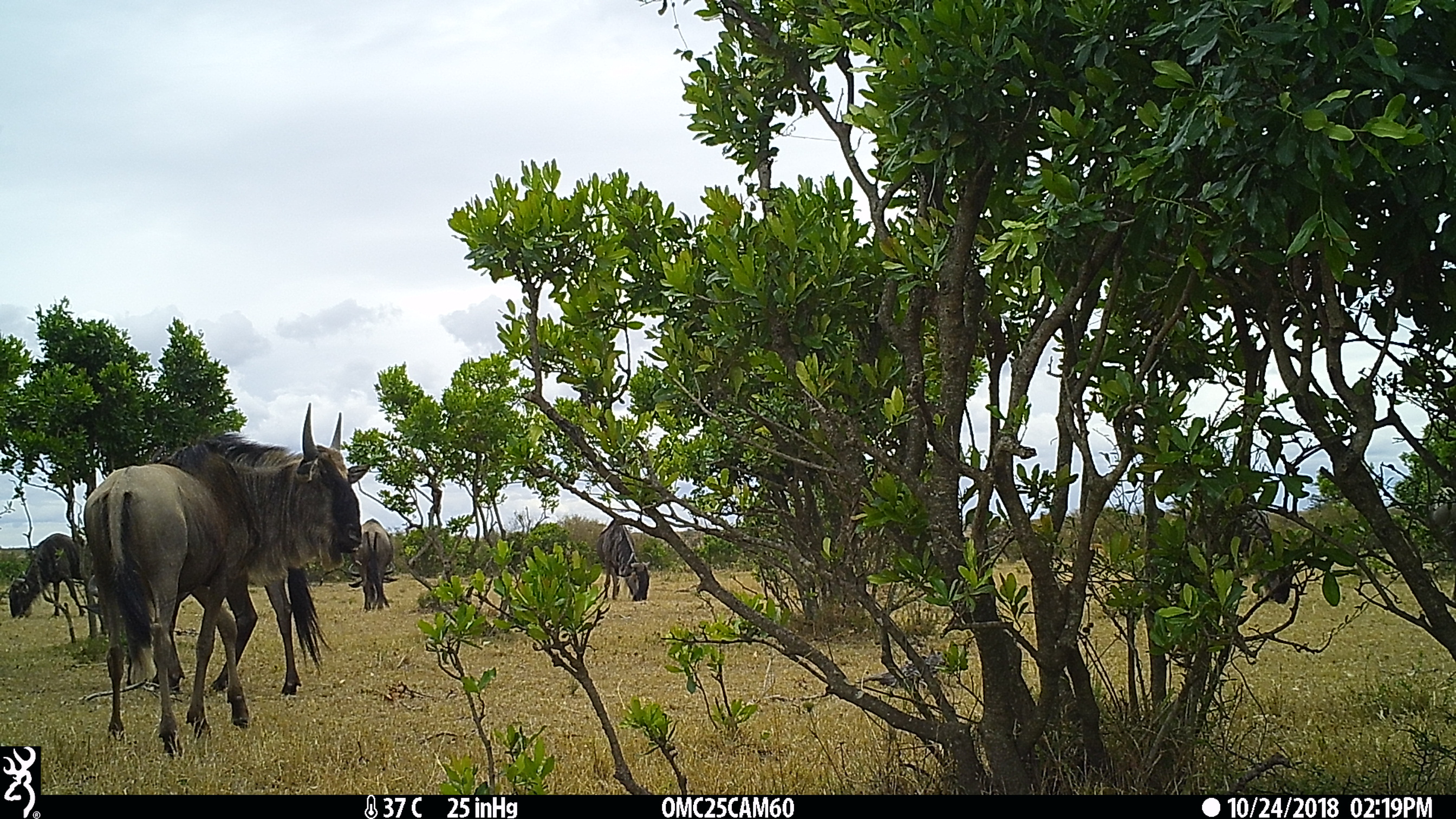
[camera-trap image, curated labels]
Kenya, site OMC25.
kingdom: Animalia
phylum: Chordata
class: Mammalia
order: Artiodactyla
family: Bovidae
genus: Connochaetes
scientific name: Connochaetes taurinus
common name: blue wildebeest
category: wildebeest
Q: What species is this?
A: Wildebeest (blue wildebeest) (Connochaetes taurinus).